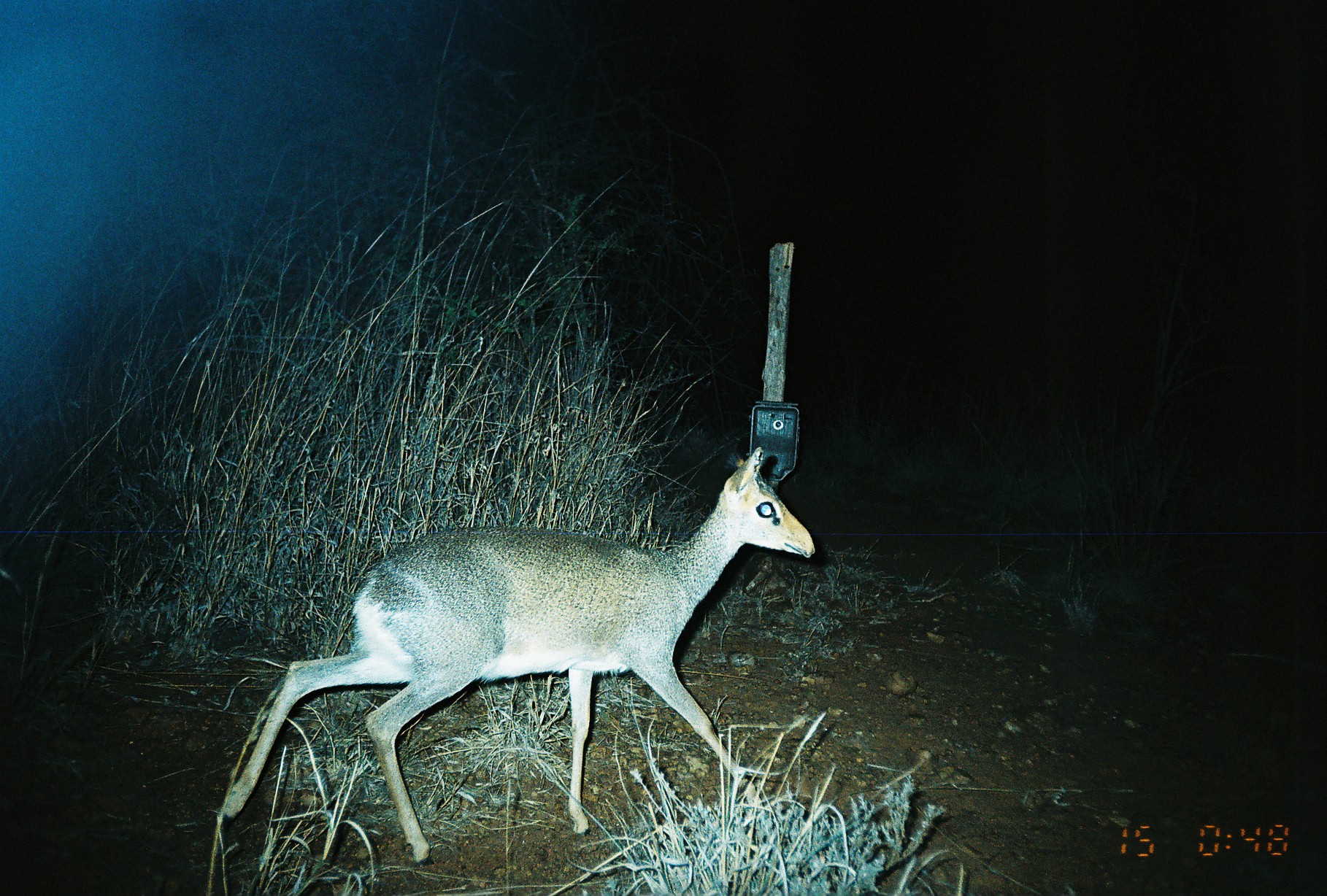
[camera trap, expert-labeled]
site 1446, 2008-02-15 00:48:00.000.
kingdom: Animalia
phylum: Chordata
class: Mammalia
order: Artiodactyla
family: Bovidae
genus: Madoqua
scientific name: Madoqua guentheri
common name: günther's dik-dik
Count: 1.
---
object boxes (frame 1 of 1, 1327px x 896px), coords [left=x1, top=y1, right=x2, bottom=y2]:
madoqua guentheri: [left=208, top=441, right=816, bottom=870]